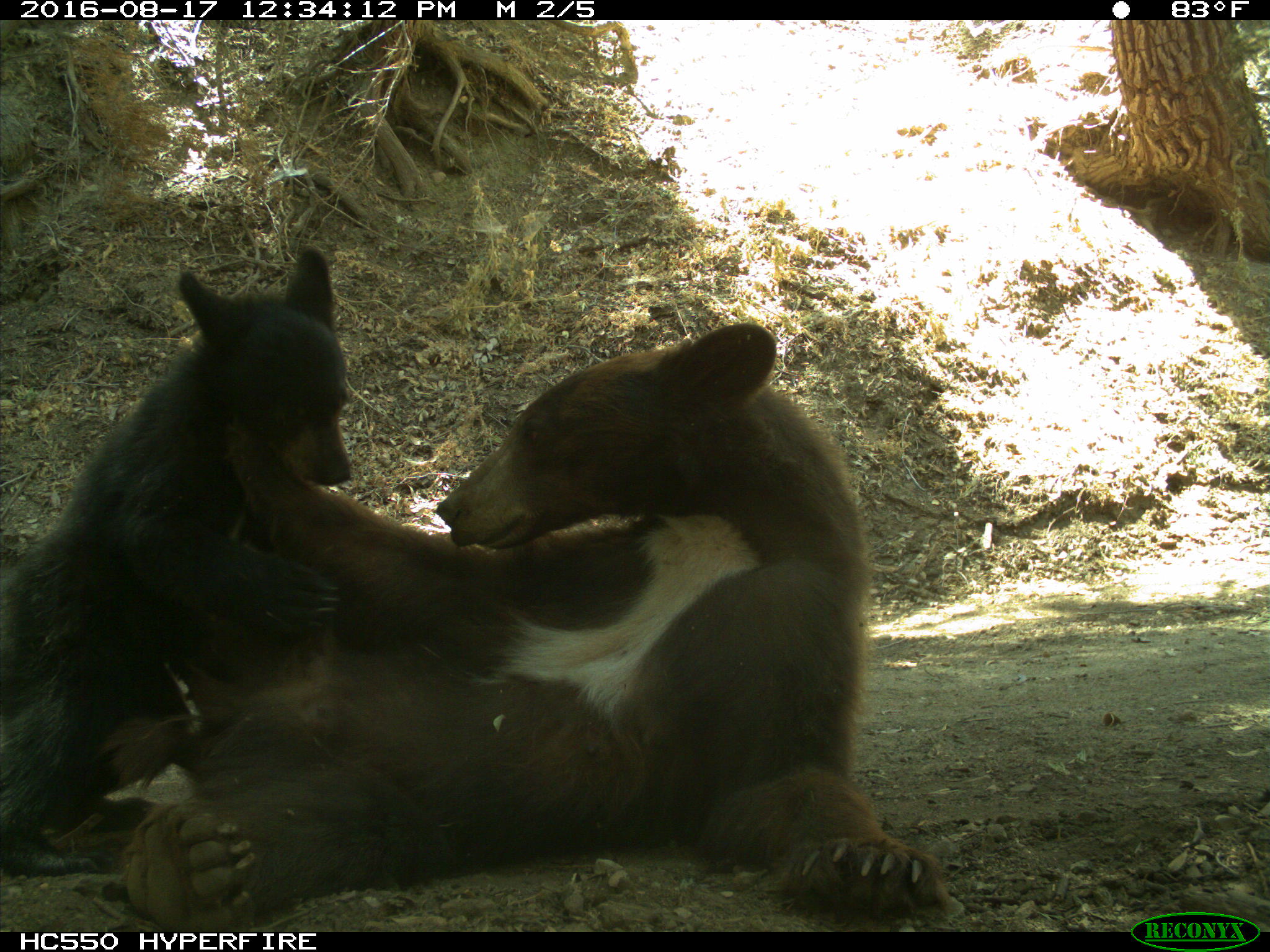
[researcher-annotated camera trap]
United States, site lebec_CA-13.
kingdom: Animalia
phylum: Chordata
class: Mammalia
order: Carnivora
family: Ursidae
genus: Ursus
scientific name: Ursus americanus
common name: american black bear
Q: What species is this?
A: Ursus americanus (american black bear).